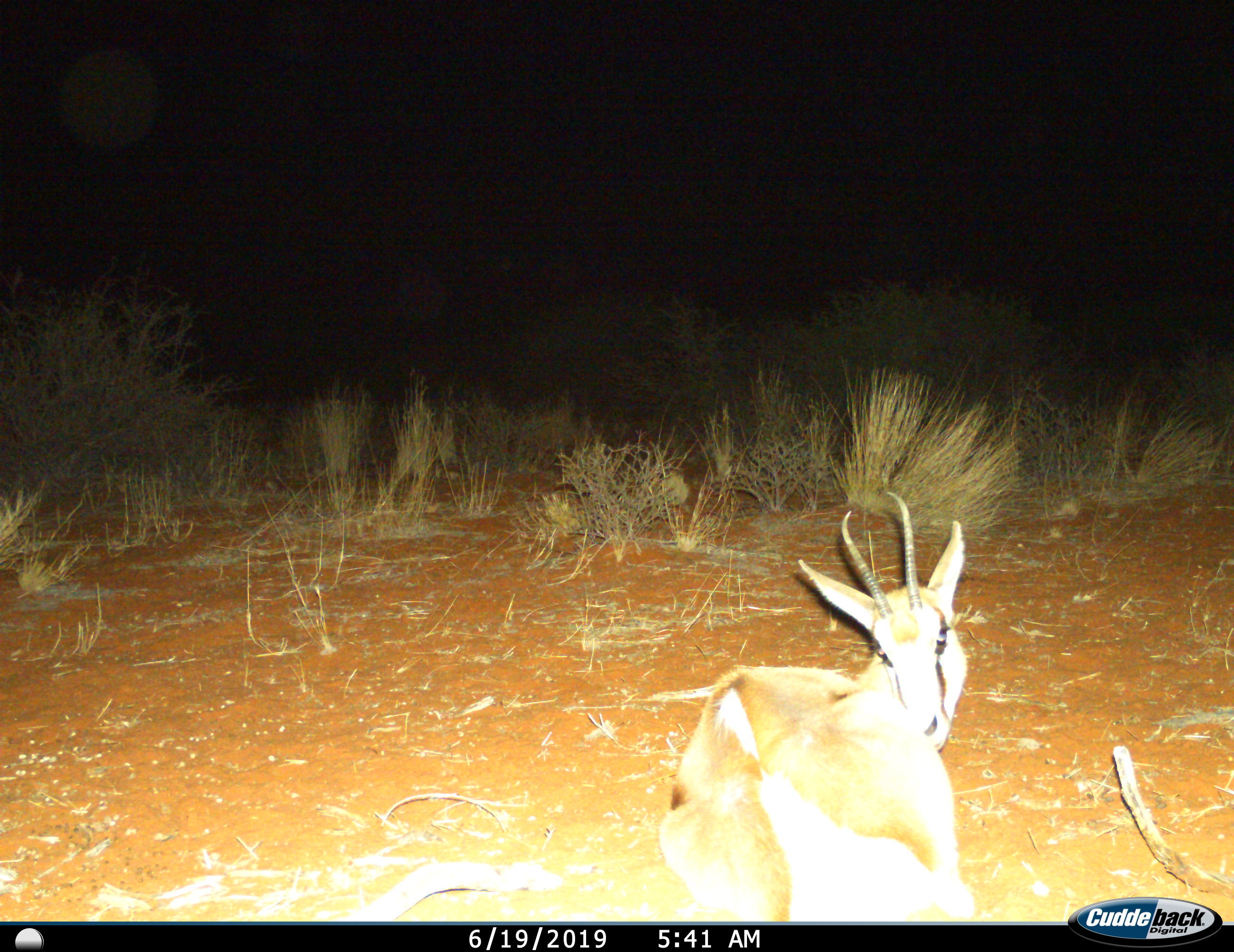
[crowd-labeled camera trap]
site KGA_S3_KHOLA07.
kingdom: Animalia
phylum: Chordata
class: Mammalia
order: Artiodactyla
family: Bovidae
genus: Antidorcas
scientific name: Antidorcas marsupialis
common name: springbok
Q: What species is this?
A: Springbok (Antidorcas marsupialis).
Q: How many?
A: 1.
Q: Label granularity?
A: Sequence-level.